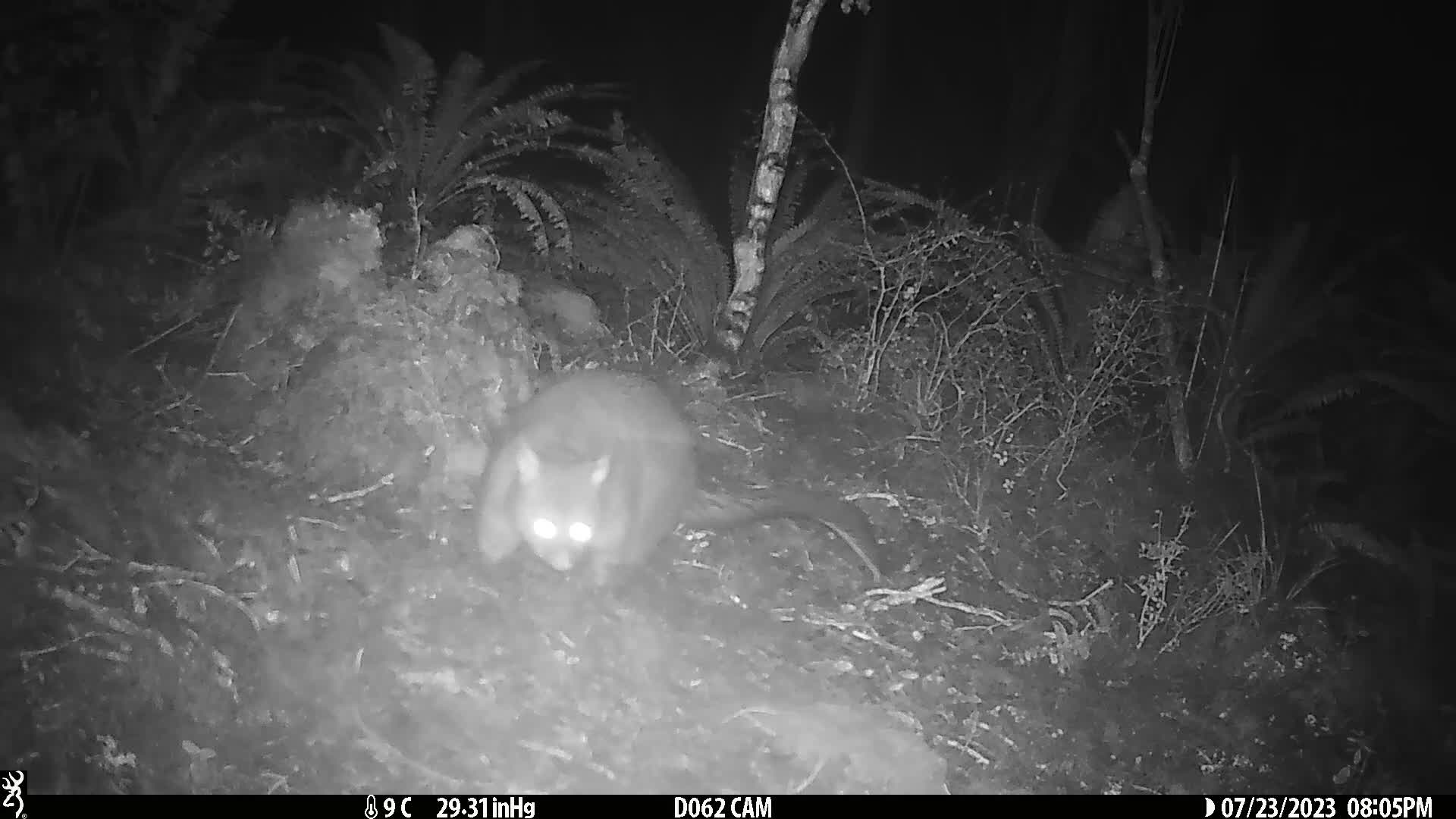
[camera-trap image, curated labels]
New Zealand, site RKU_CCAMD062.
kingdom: Animalia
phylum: Chordata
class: Mammalia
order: Diprotodontia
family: Phalangeridae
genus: Trichosurus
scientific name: Trichosurus vulpecula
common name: common brushtail possum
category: possum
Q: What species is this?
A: Possum (common brushtail possum) (Trichosurus vulpecula).